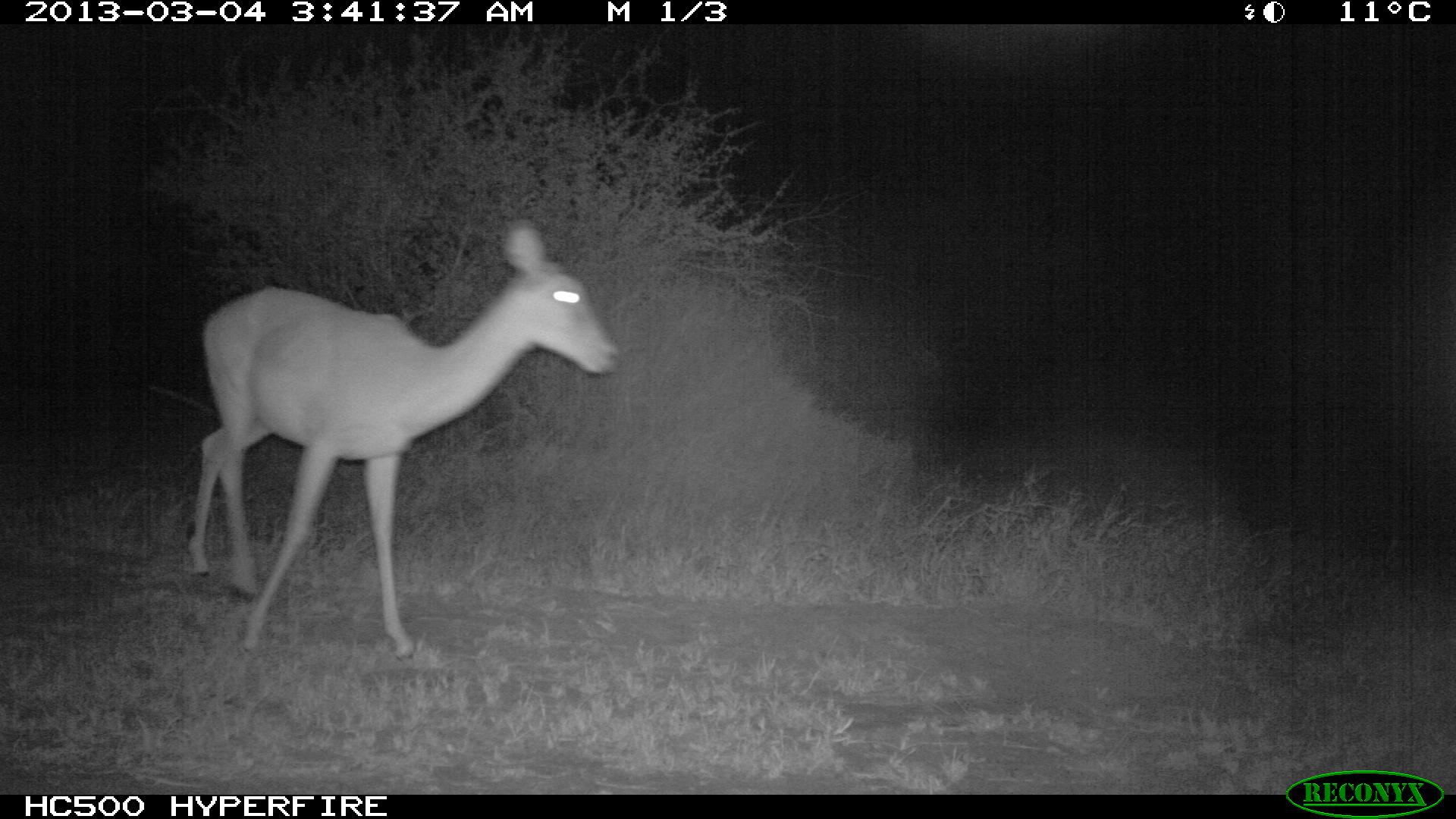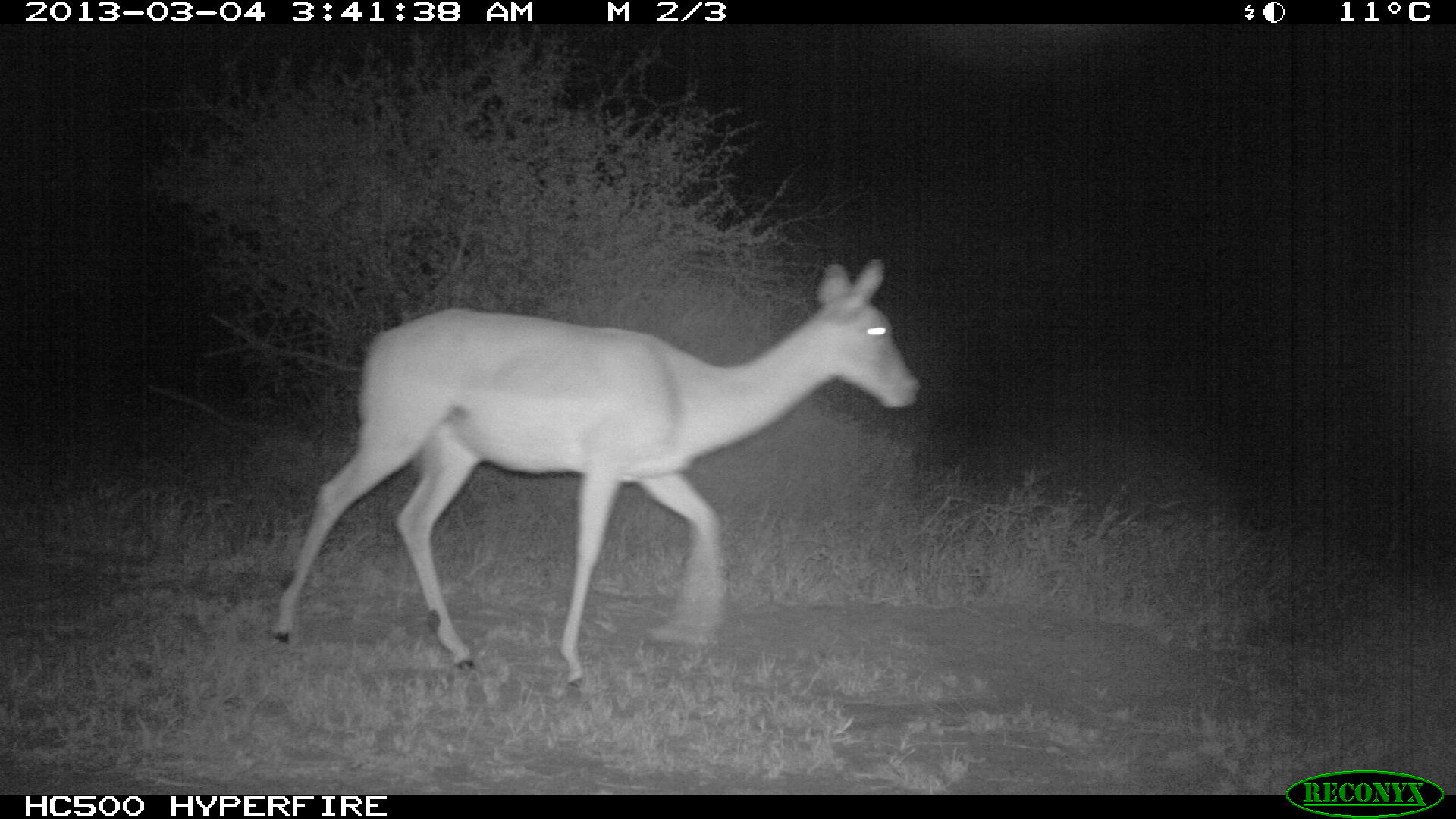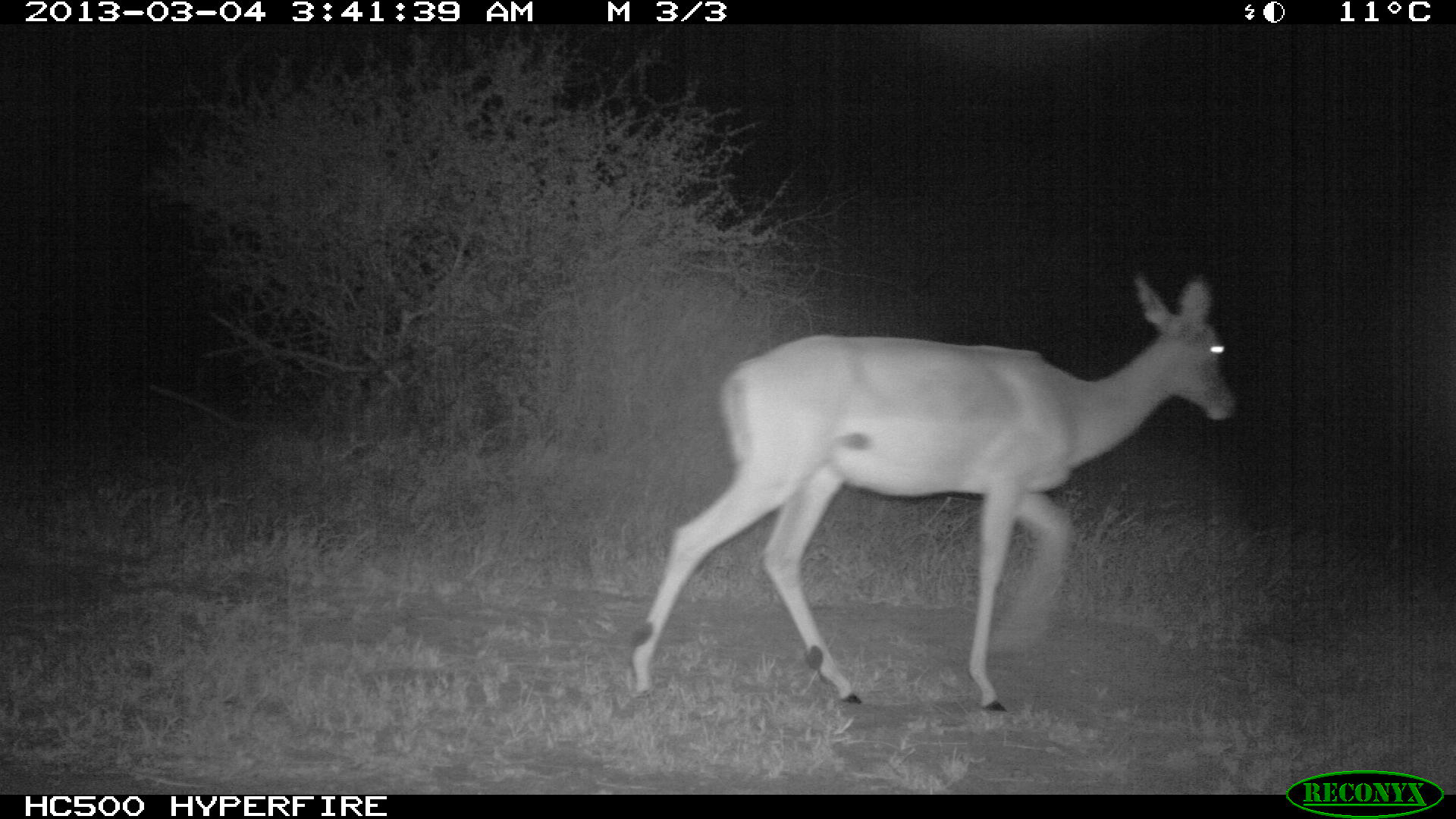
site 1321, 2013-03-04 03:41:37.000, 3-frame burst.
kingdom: Animalia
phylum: Chordata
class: Mammalia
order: Artiodactyla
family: Bovidae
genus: Aepyceros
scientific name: Aepyceros melampus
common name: impala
Aepyceros melampus (impala), count 1.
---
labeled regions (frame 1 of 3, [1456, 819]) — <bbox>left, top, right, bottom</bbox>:
aepyceros melampus: <bbox>178, 221, 621, 658</bbox>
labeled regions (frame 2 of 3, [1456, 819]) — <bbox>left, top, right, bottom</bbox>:
aepyceros melampus: <bbox>269, 255, 921, 689</bbox>